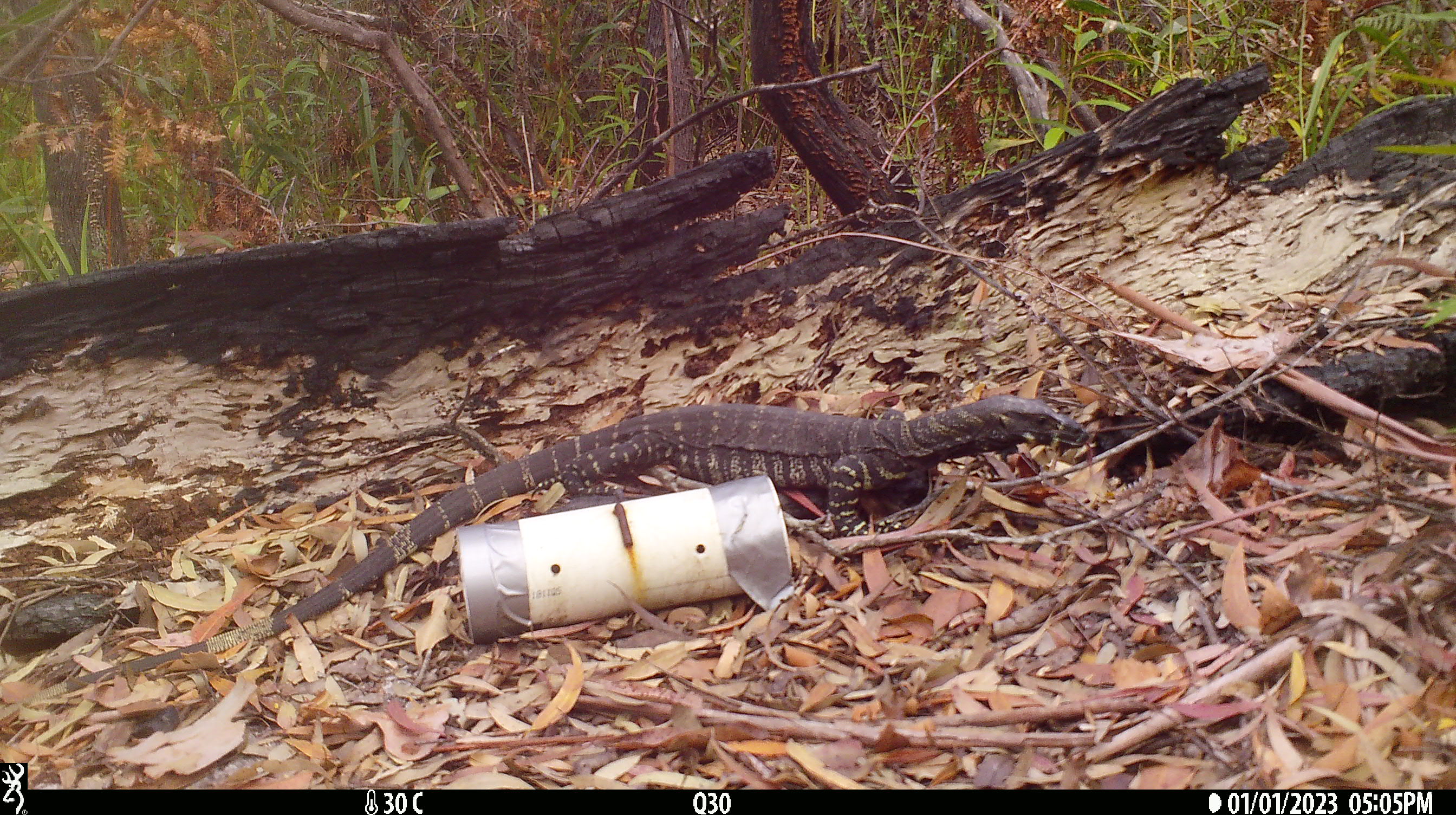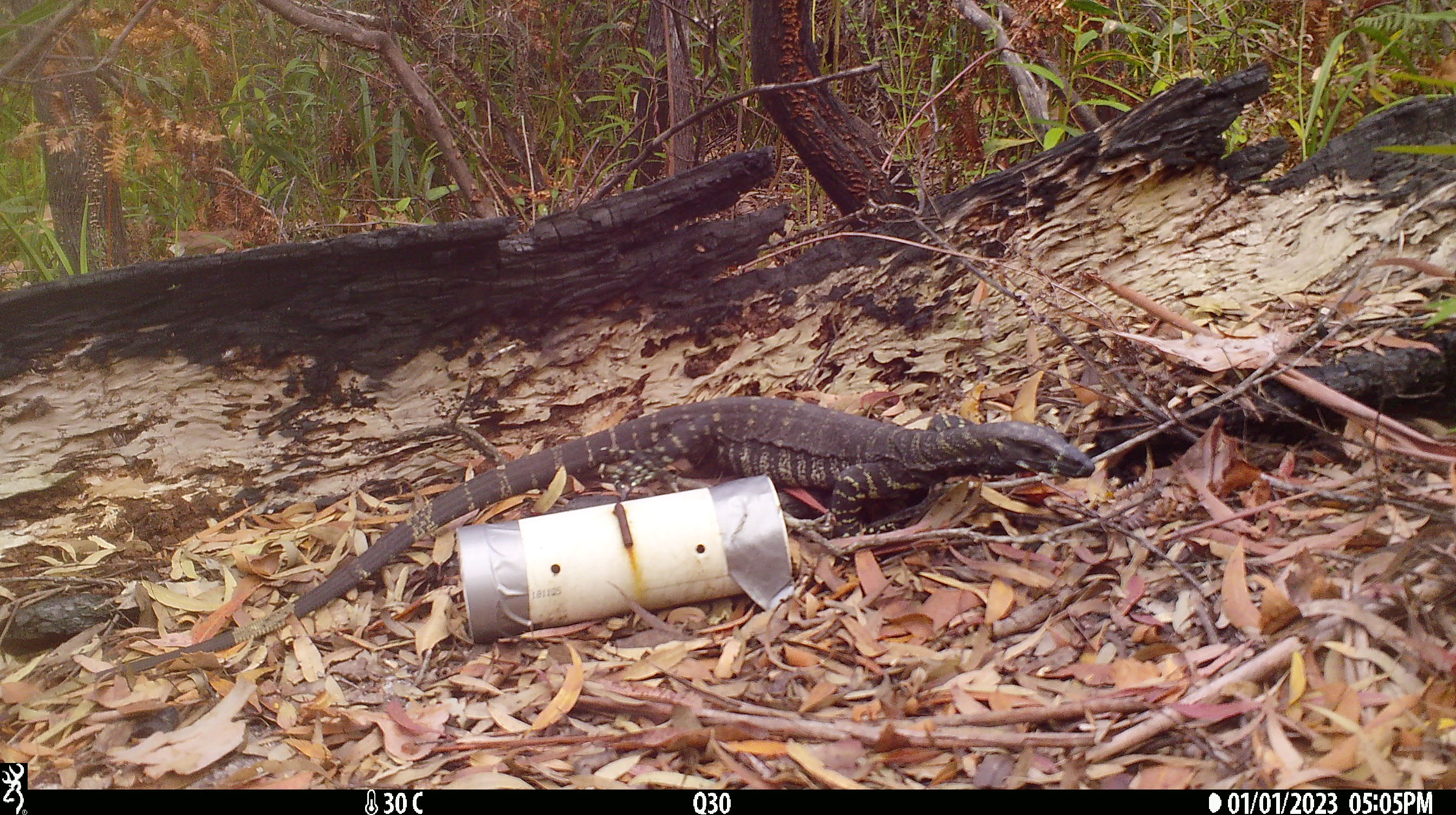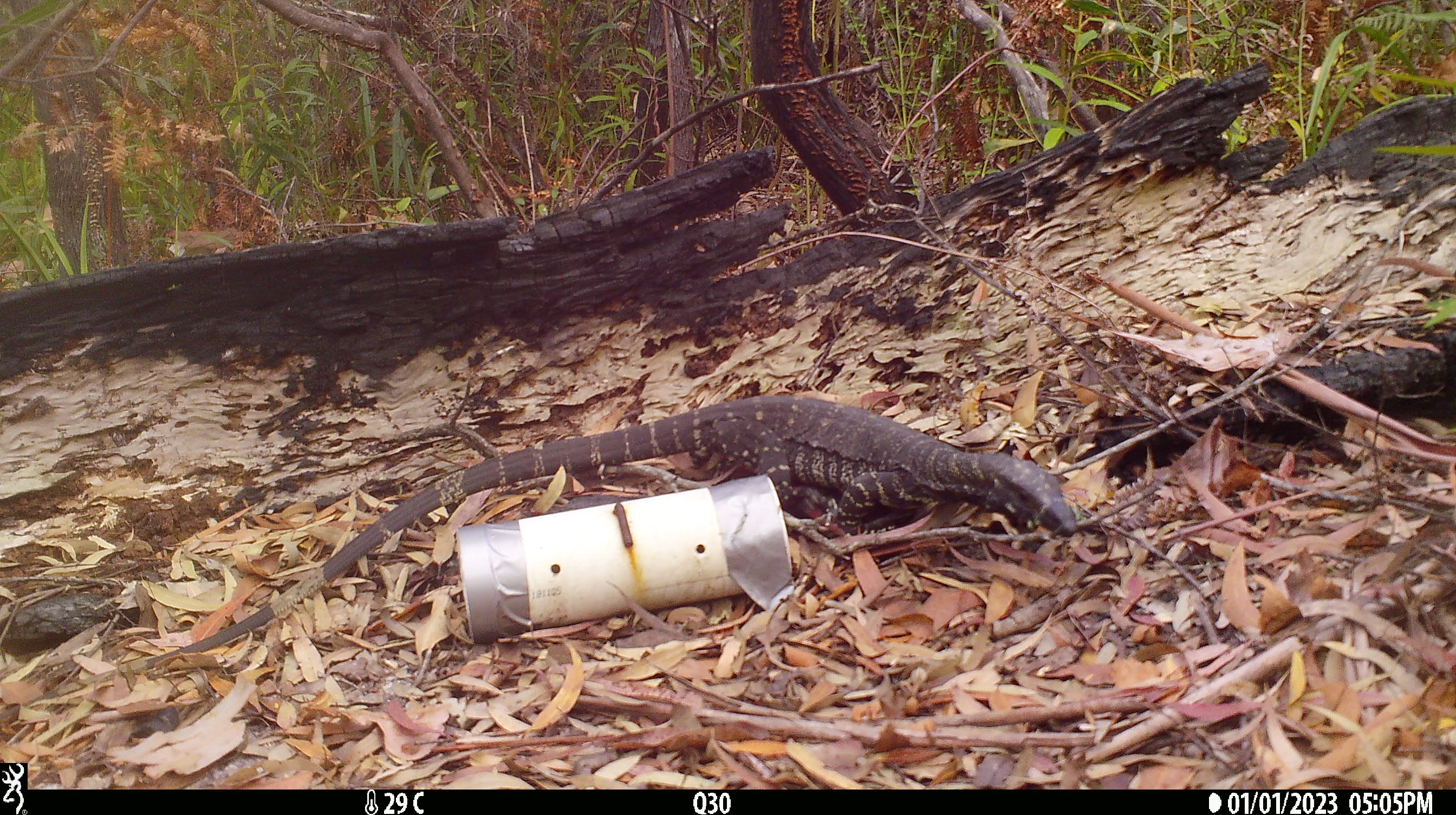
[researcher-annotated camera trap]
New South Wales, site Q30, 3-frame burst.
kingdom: Animalia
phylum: Chordata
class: Reptilia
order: Squamata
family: Varanidae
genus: Varanus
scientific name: Varanus varius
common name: lace monitor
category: goanna